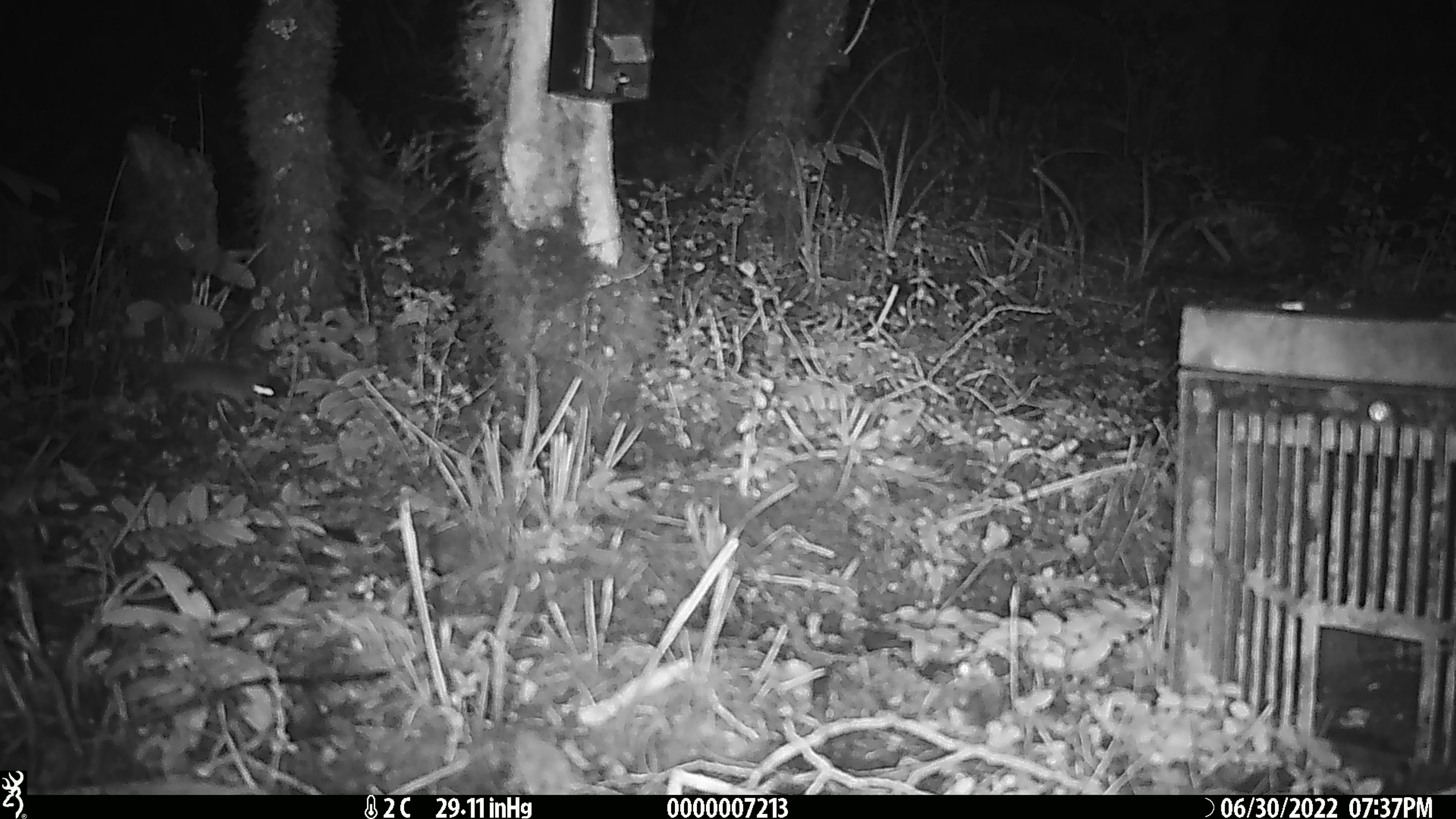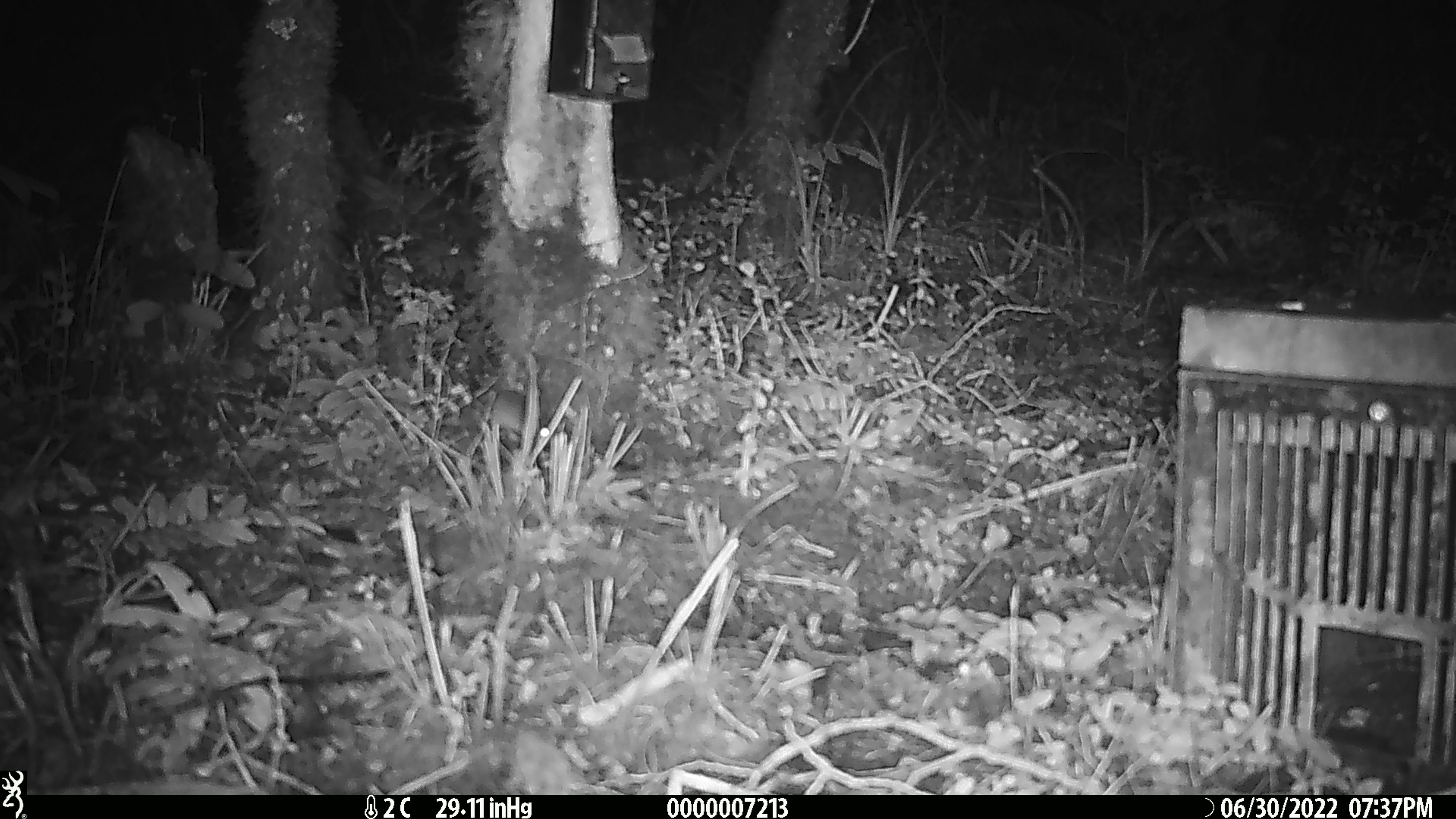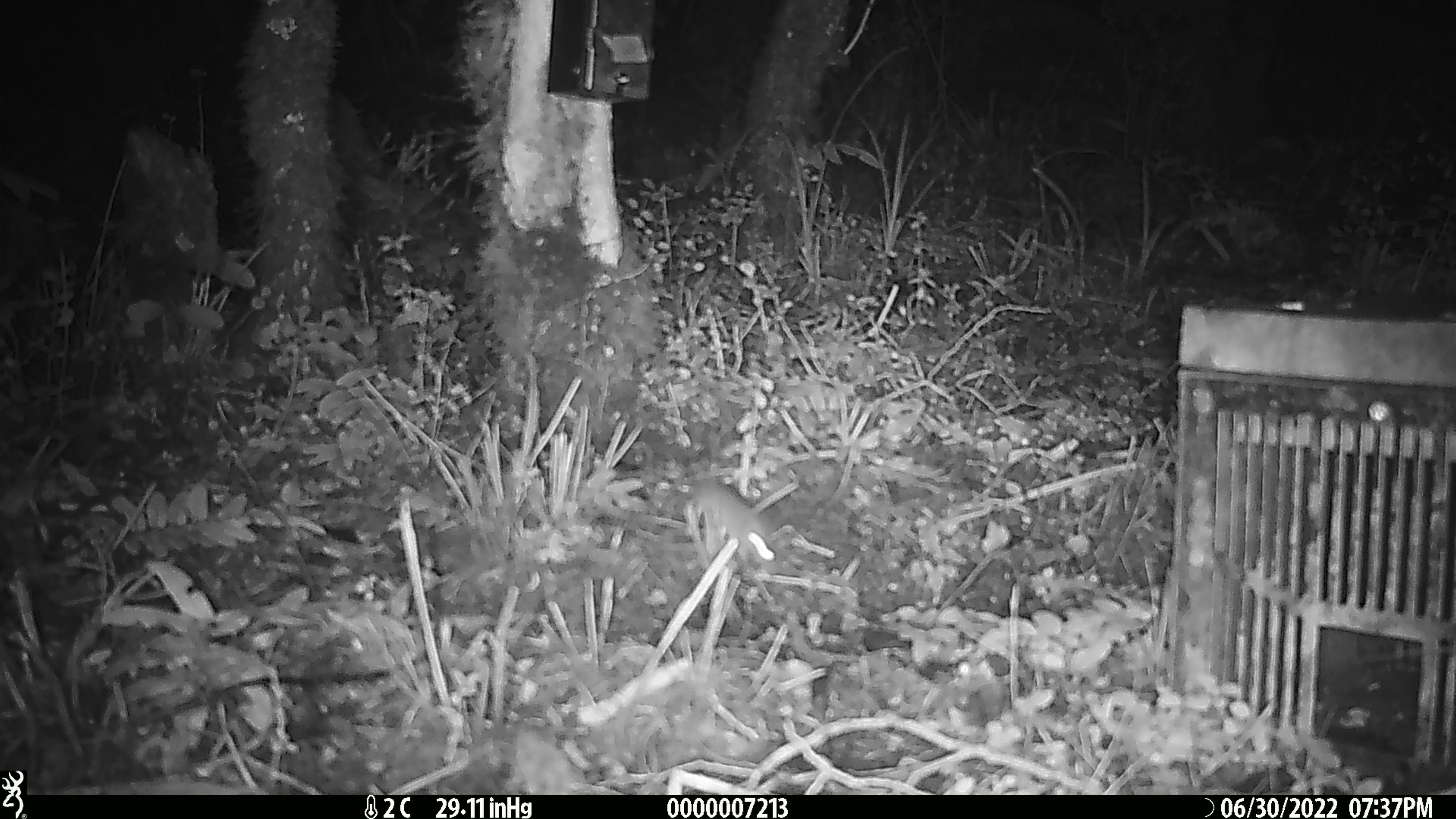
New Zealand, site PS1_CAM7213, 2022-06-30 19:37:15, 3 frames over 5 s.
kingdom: Animalia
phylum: Chordata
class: Mammalia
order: Rodentia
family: Muridae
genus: Mus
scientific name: Mus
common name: mouse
Mouse (Mus).